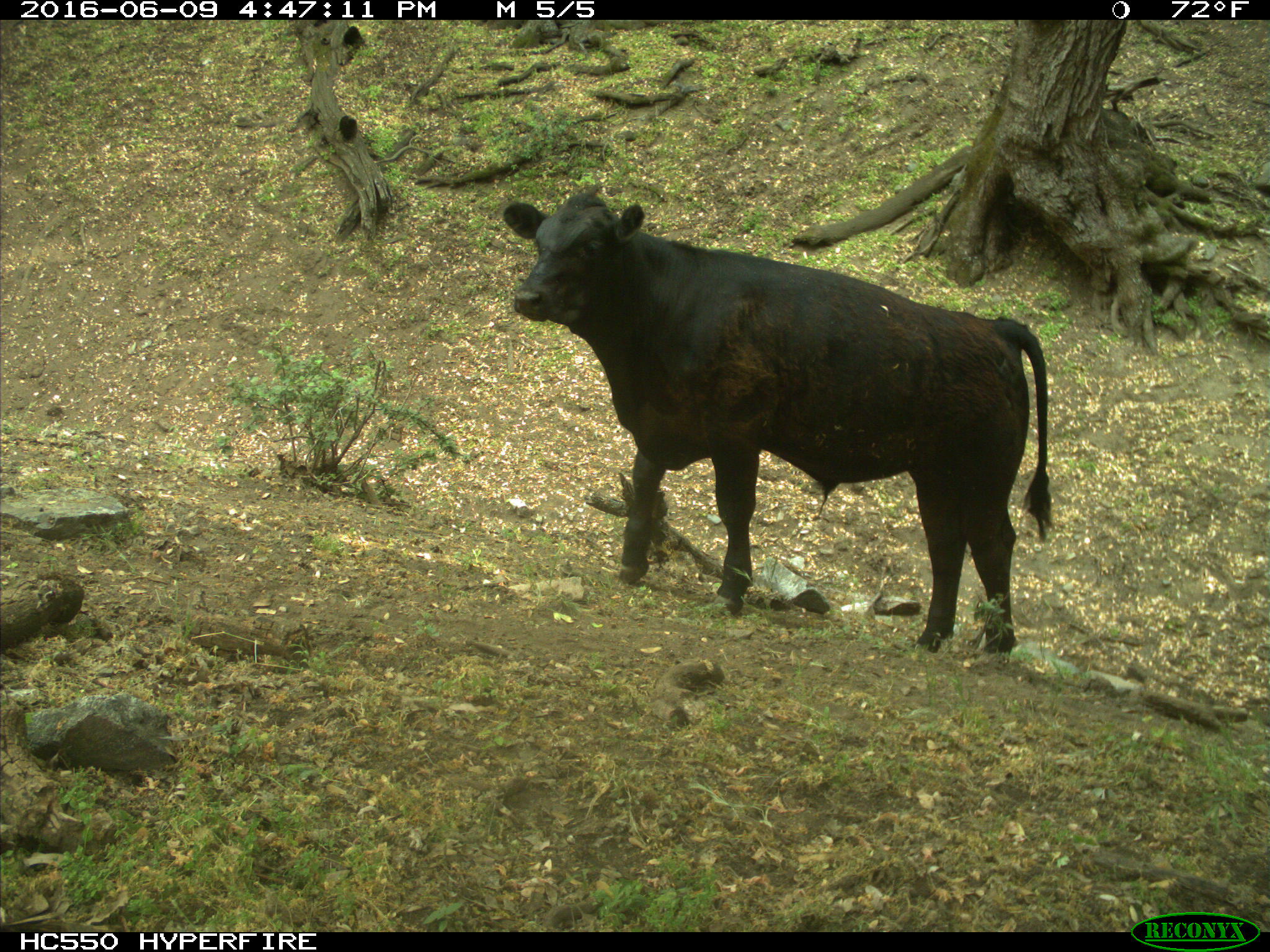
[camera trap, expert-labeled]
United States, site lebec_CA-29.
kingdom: Animalia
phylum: Chordata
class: Mammalia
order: Artiodactyla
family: Bovidae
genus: Bos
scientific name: Bos taurus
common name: domestic cow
Bos taurus (domestic cow).